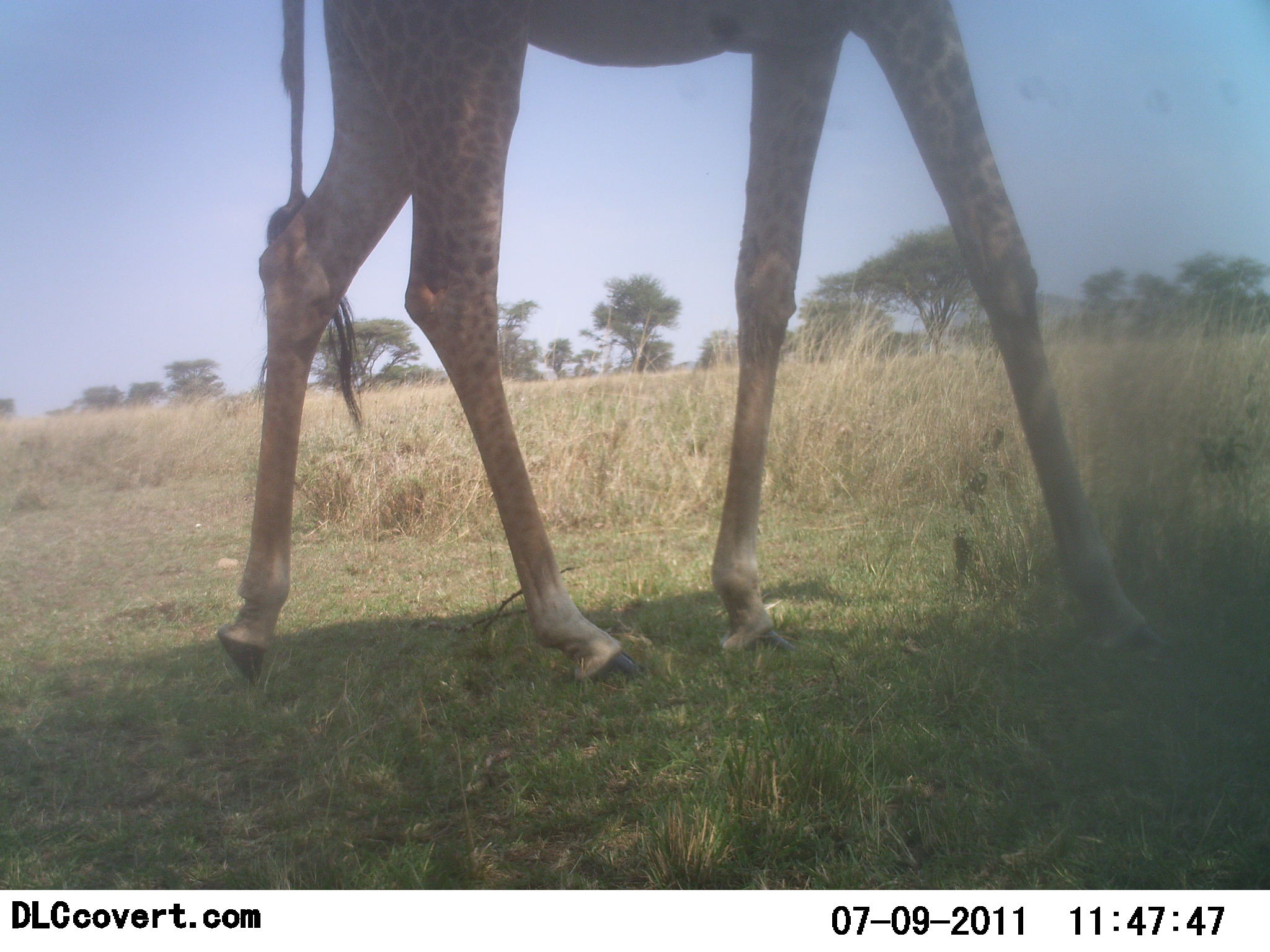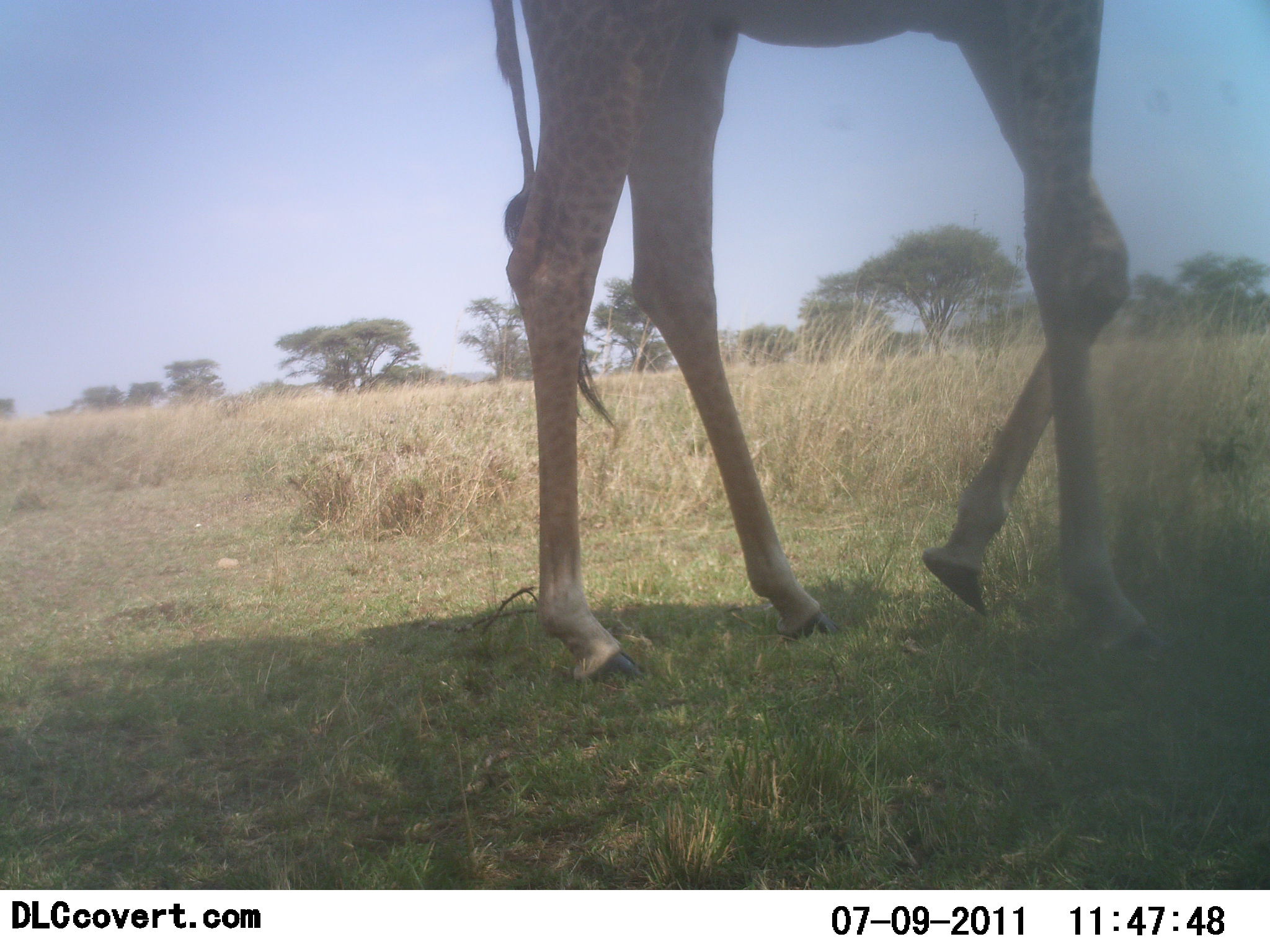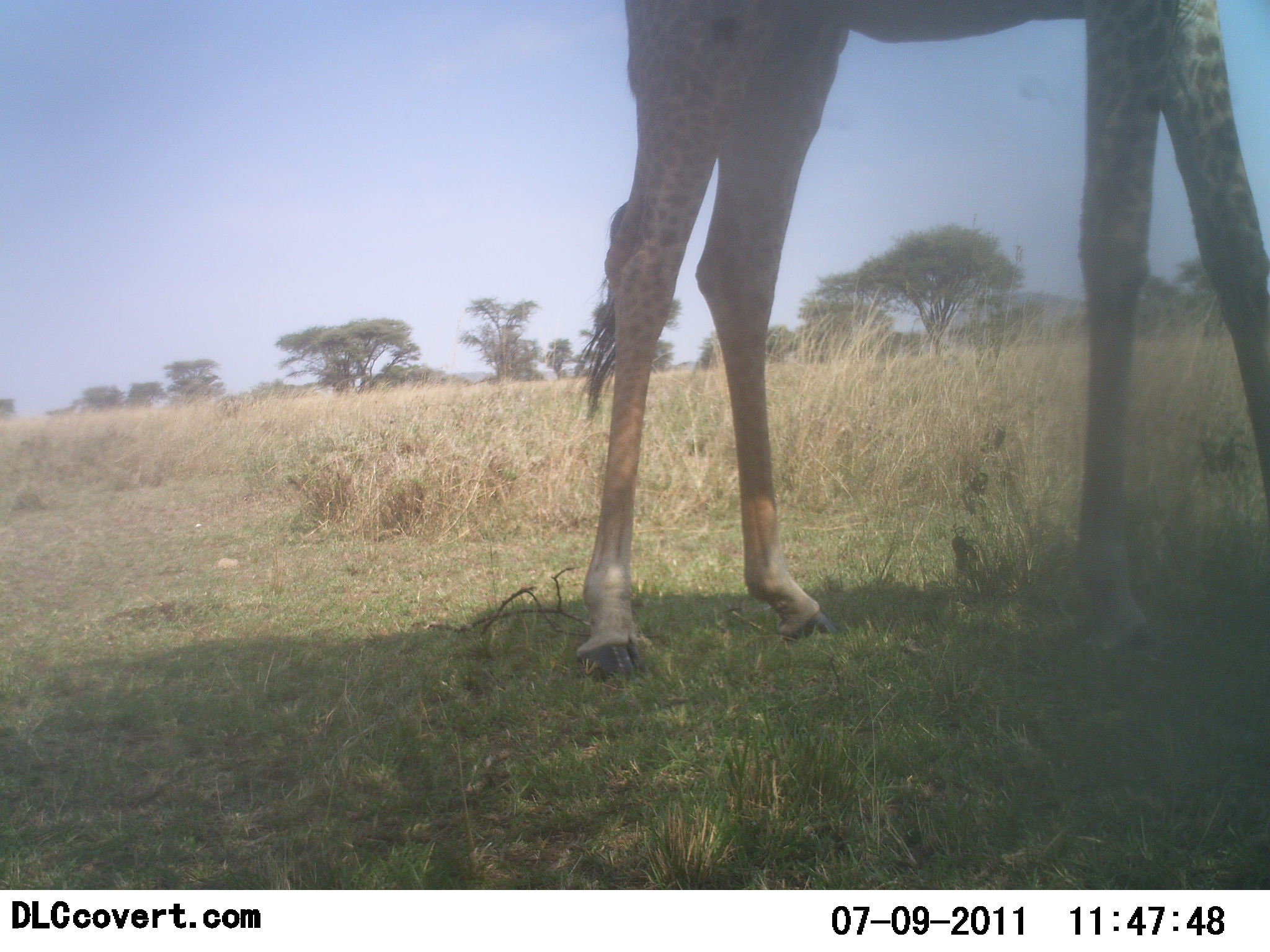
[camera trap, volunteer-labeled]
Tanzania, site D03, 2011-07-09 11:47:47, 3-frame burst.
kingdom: Animalia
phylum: Chordata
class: Mammalia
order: Artiodactyla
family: Giraffidae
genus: Giraffa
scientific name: Giraffa camelopardalis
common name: giraffe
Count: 1.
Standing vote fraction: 30%.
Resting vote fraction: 0%.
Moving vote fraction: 70%.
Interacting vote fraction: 0%.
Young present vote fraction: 0%.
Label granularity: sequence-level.